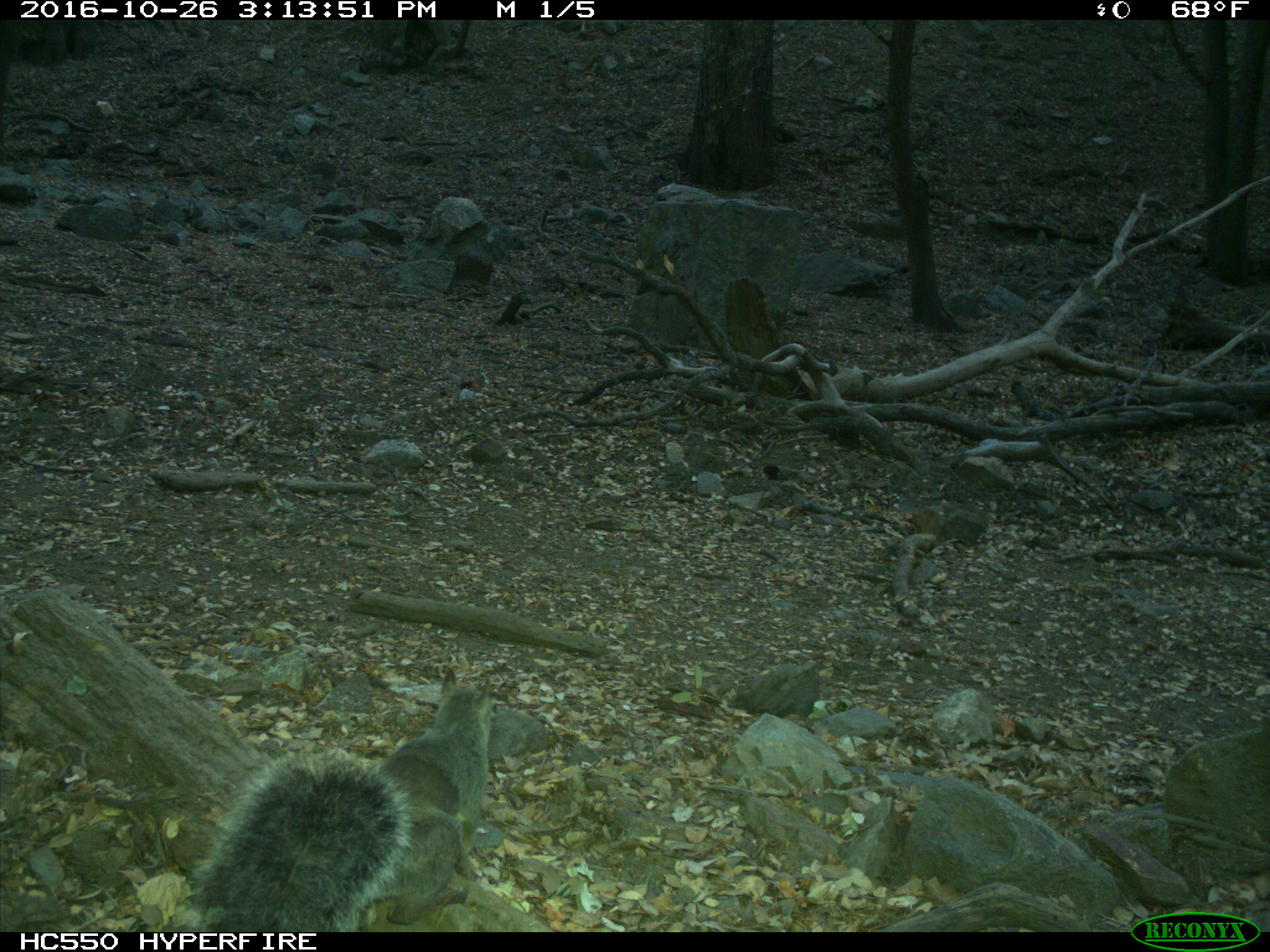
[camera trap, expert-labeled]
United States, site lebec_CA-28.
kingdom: Animalia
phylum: Chordata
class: Mammalia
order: Rodentia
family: Sciuridae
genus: Sciurus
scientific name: Sciurus carolinensis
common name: eastern gray squirrel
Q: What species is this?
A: Sciurus carolinensis (eastern gray squirrel).